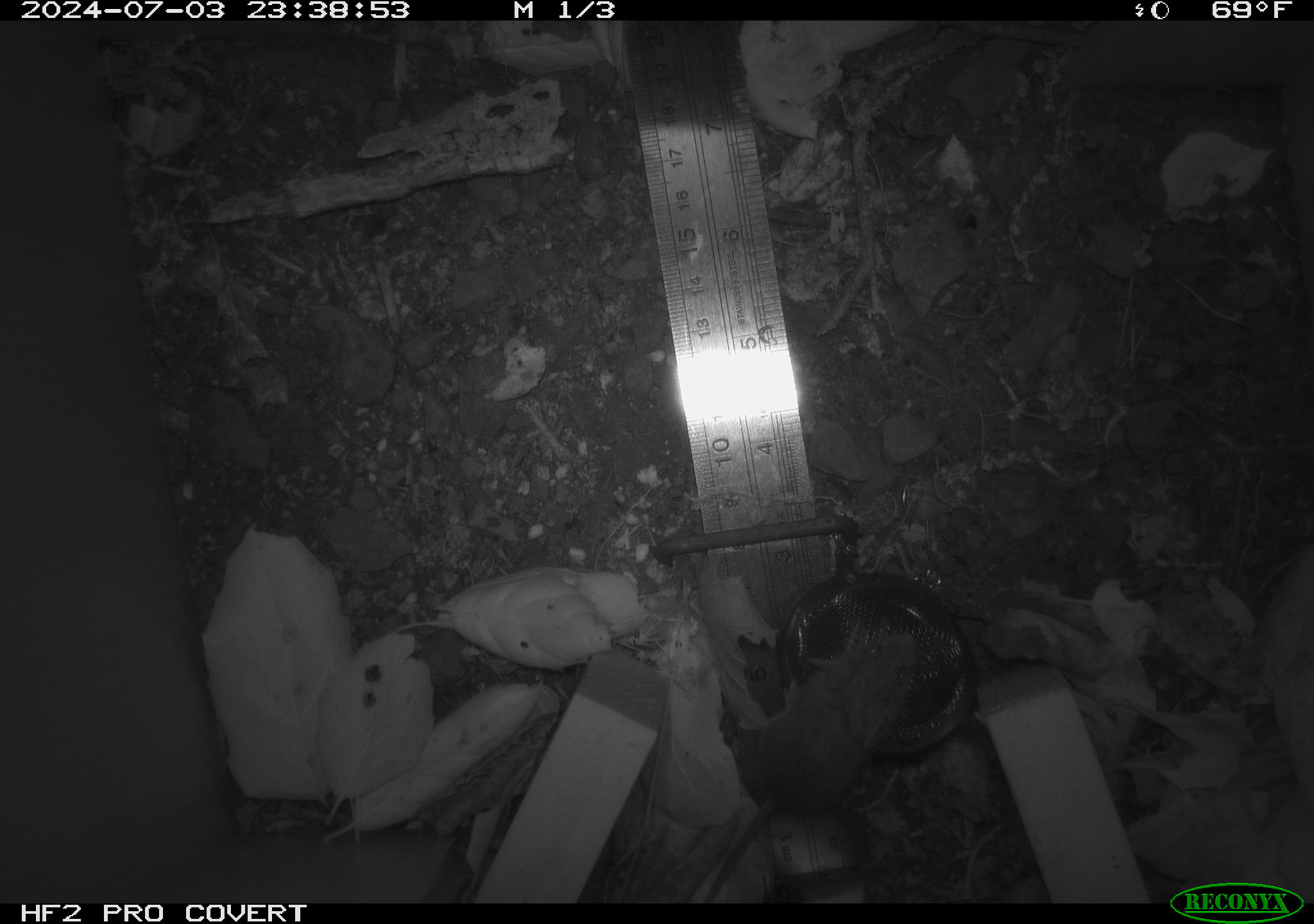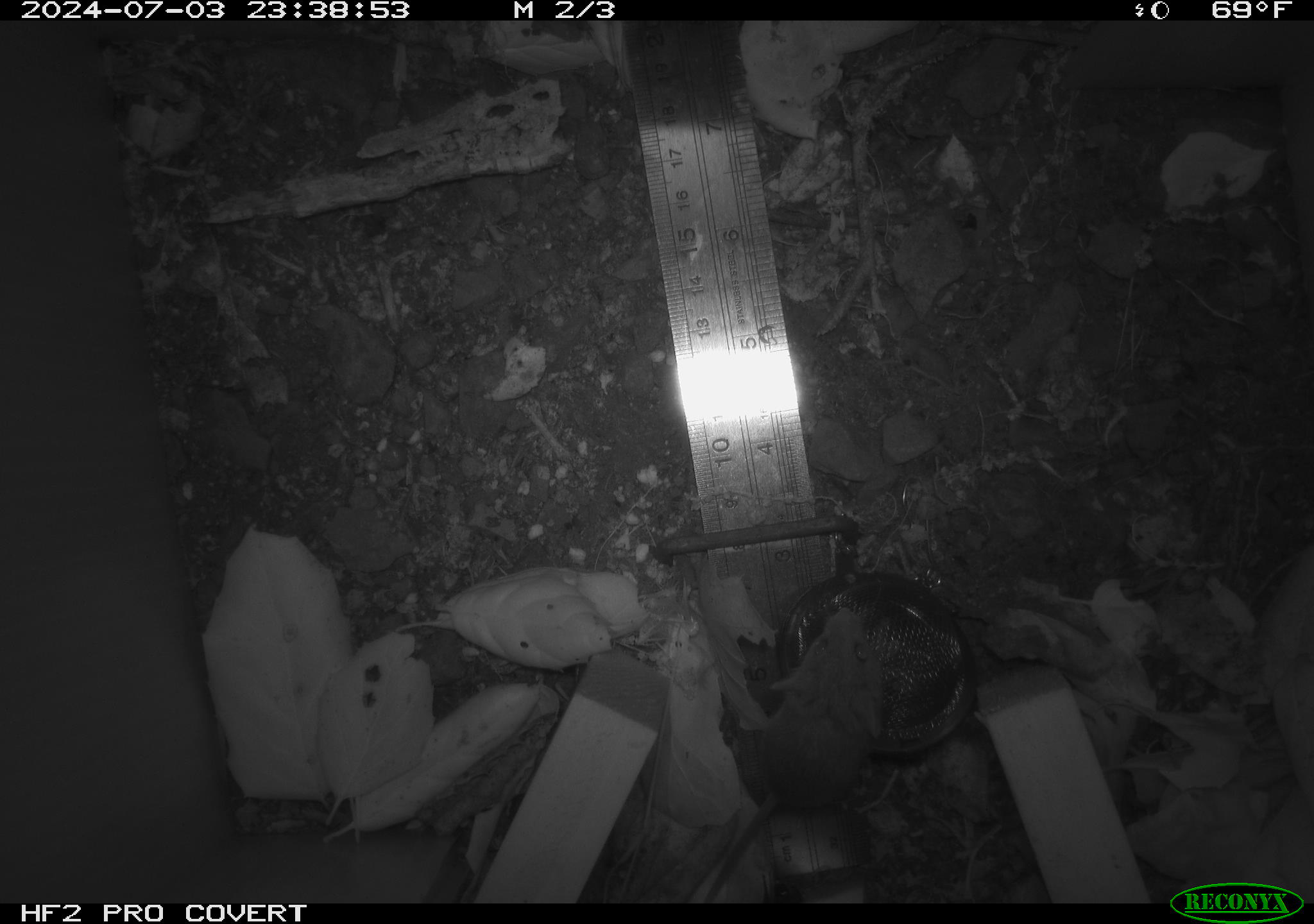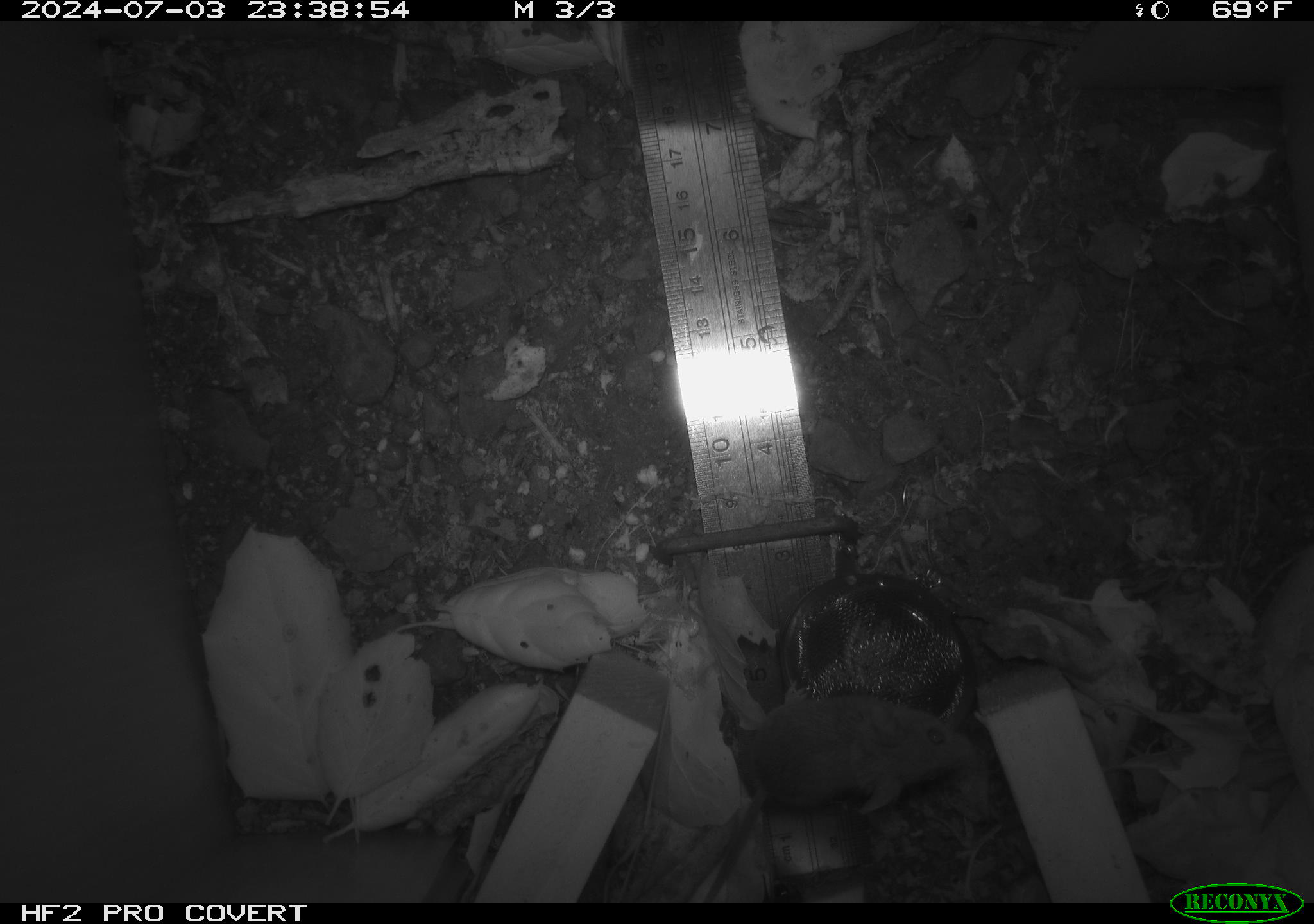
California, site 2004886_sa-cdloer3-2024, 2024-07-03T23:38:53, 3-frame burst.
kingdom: Animalia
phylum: Chordata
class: Mammalia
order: Rodentia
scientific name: Rodentia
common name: rodent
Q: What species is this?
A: Rodent (Rodentia).